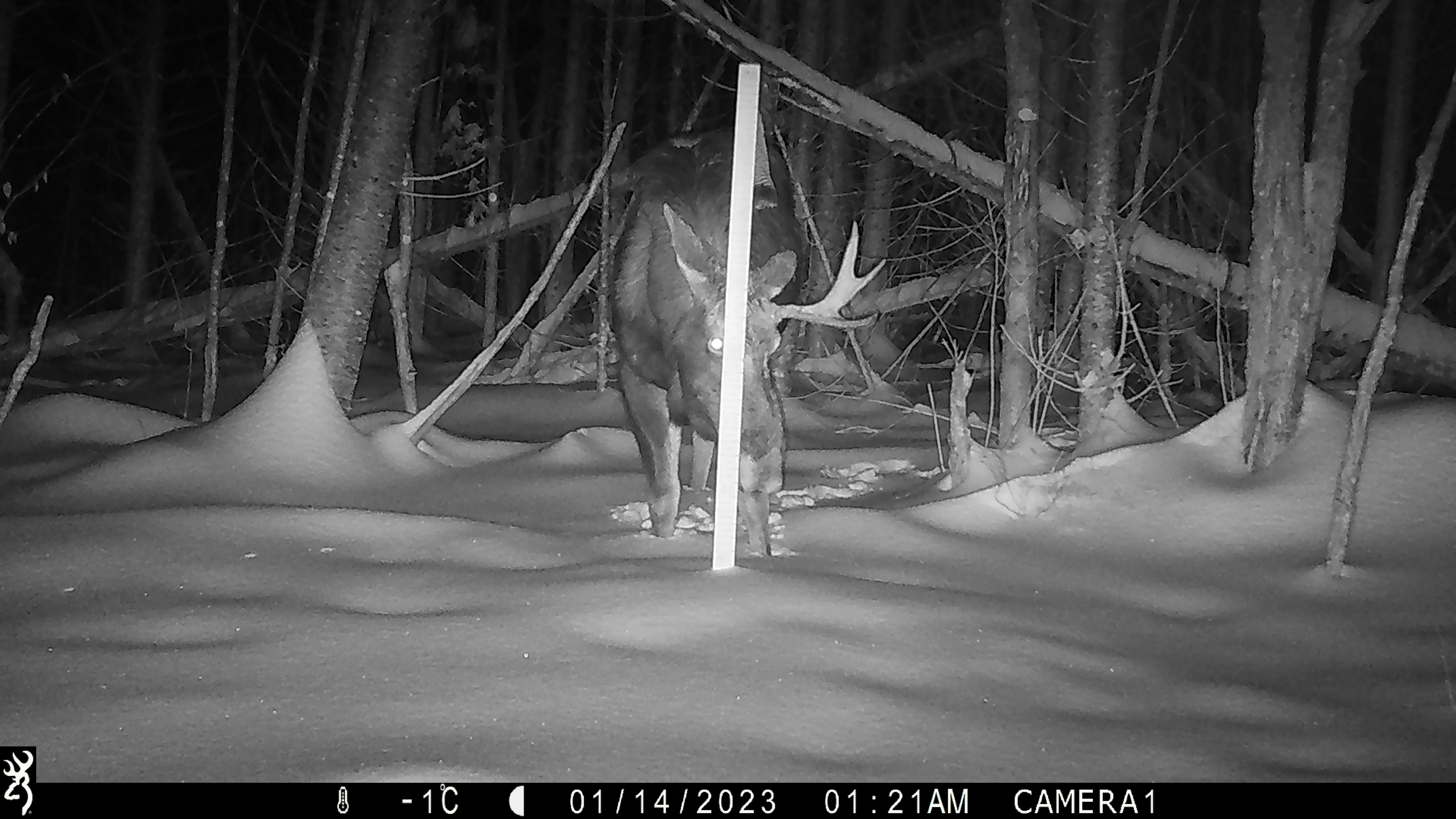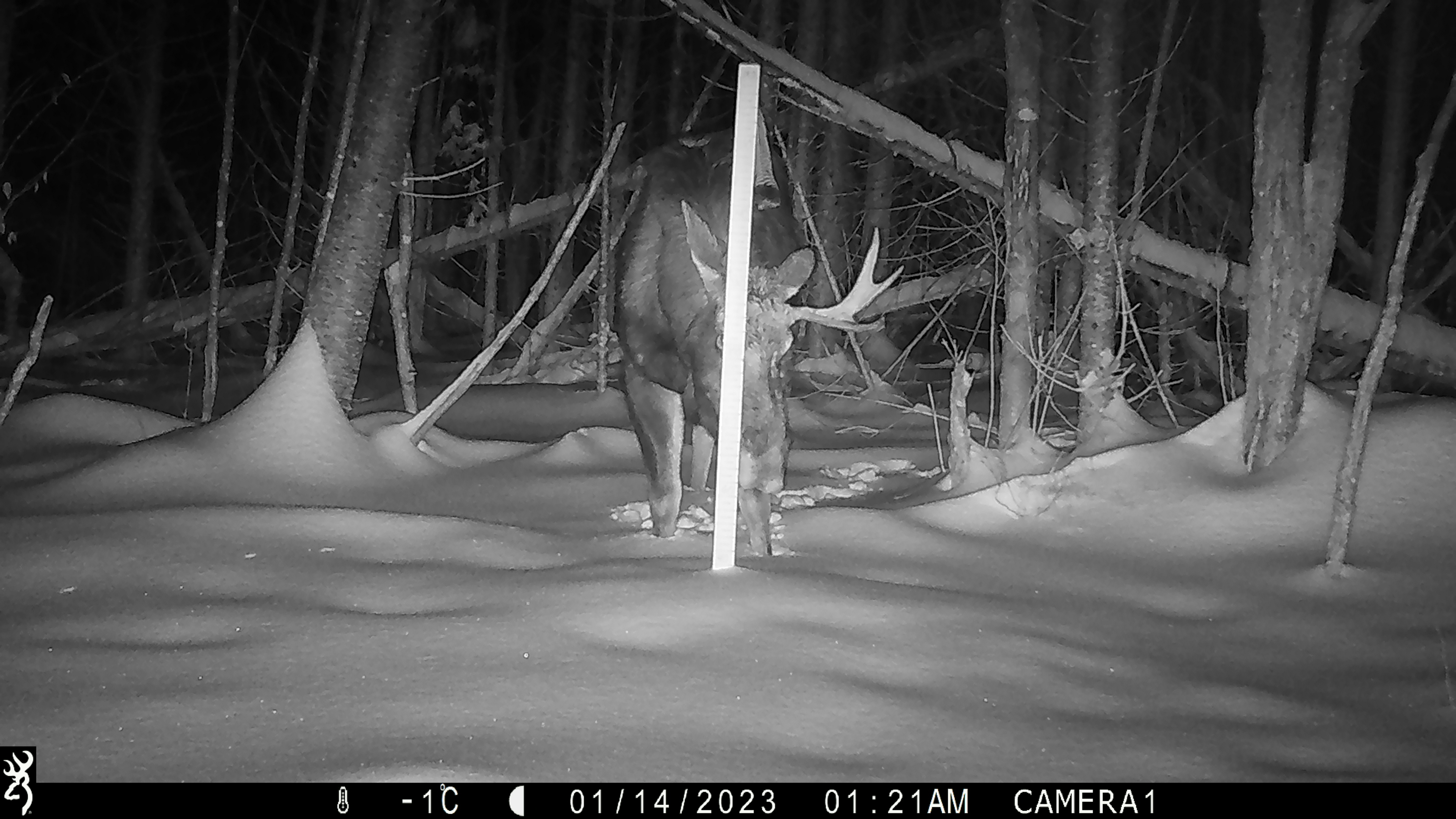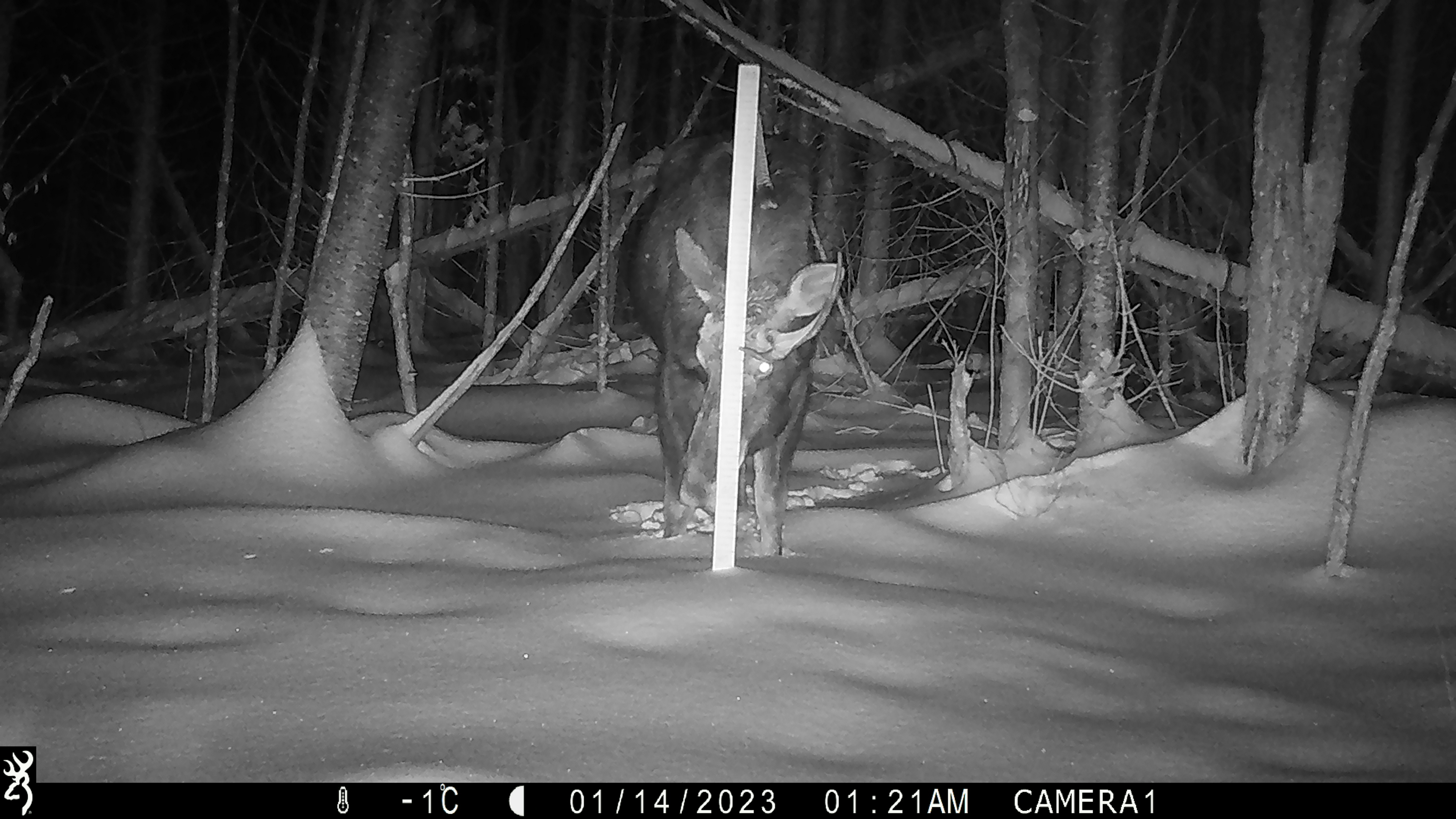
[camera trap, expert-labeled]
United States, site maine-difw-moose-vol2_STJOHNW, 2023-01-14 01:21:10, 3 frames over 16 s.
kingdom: Animalia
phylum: Chordata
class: Mammalia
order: Artiodactyla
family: Cervidae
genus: Alces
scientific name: Alces alces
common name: moose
Moose (Alces alces).